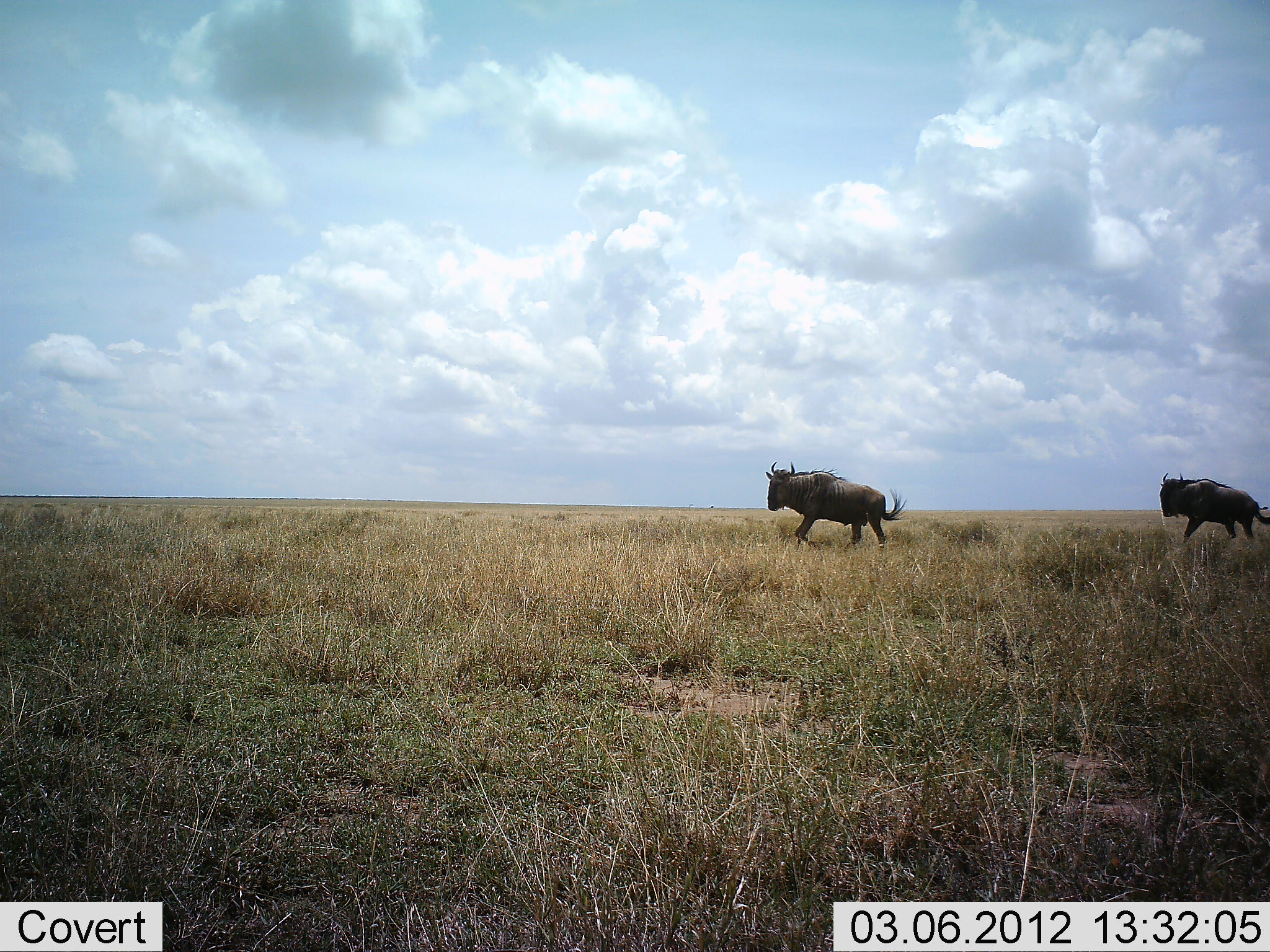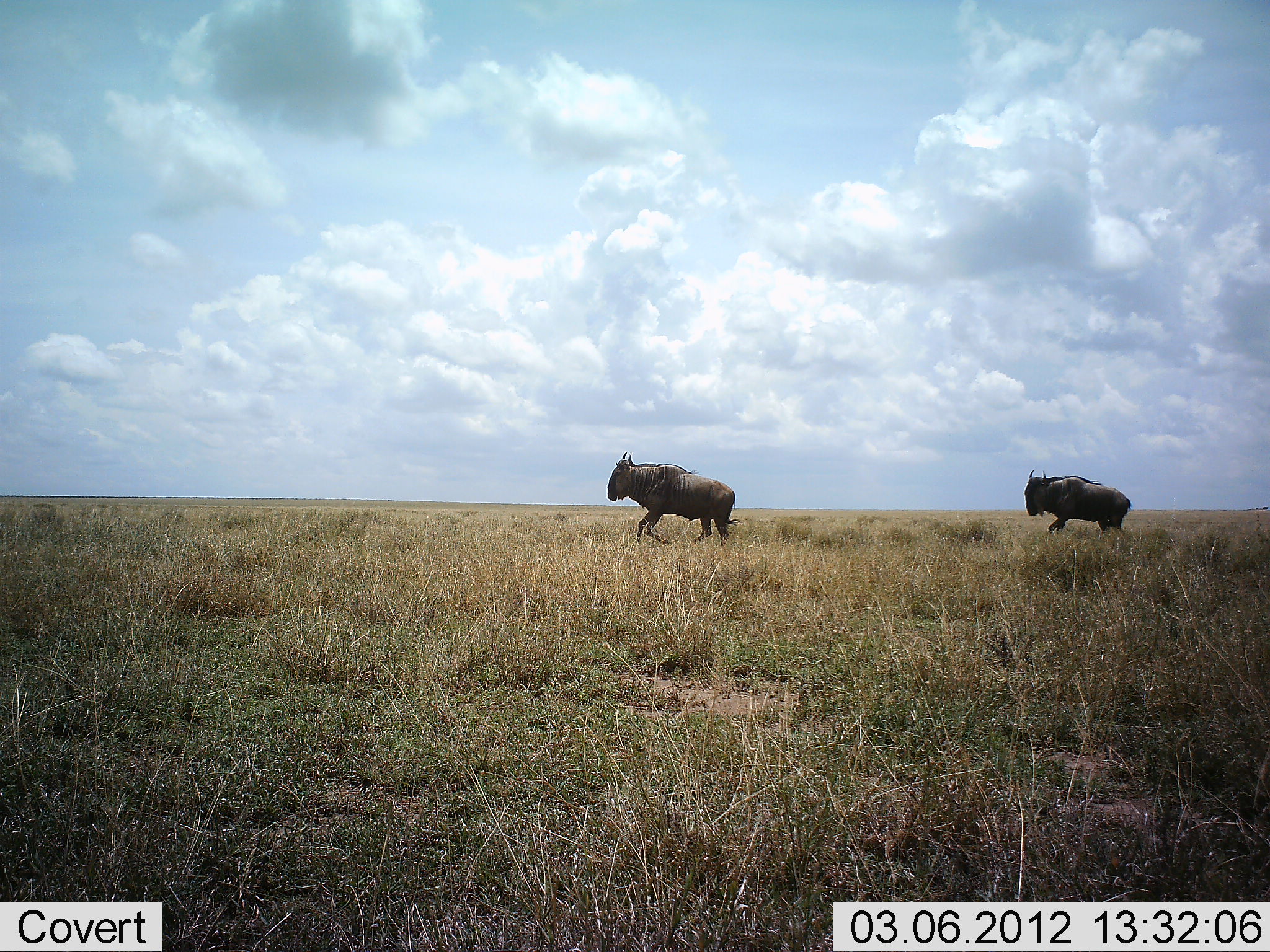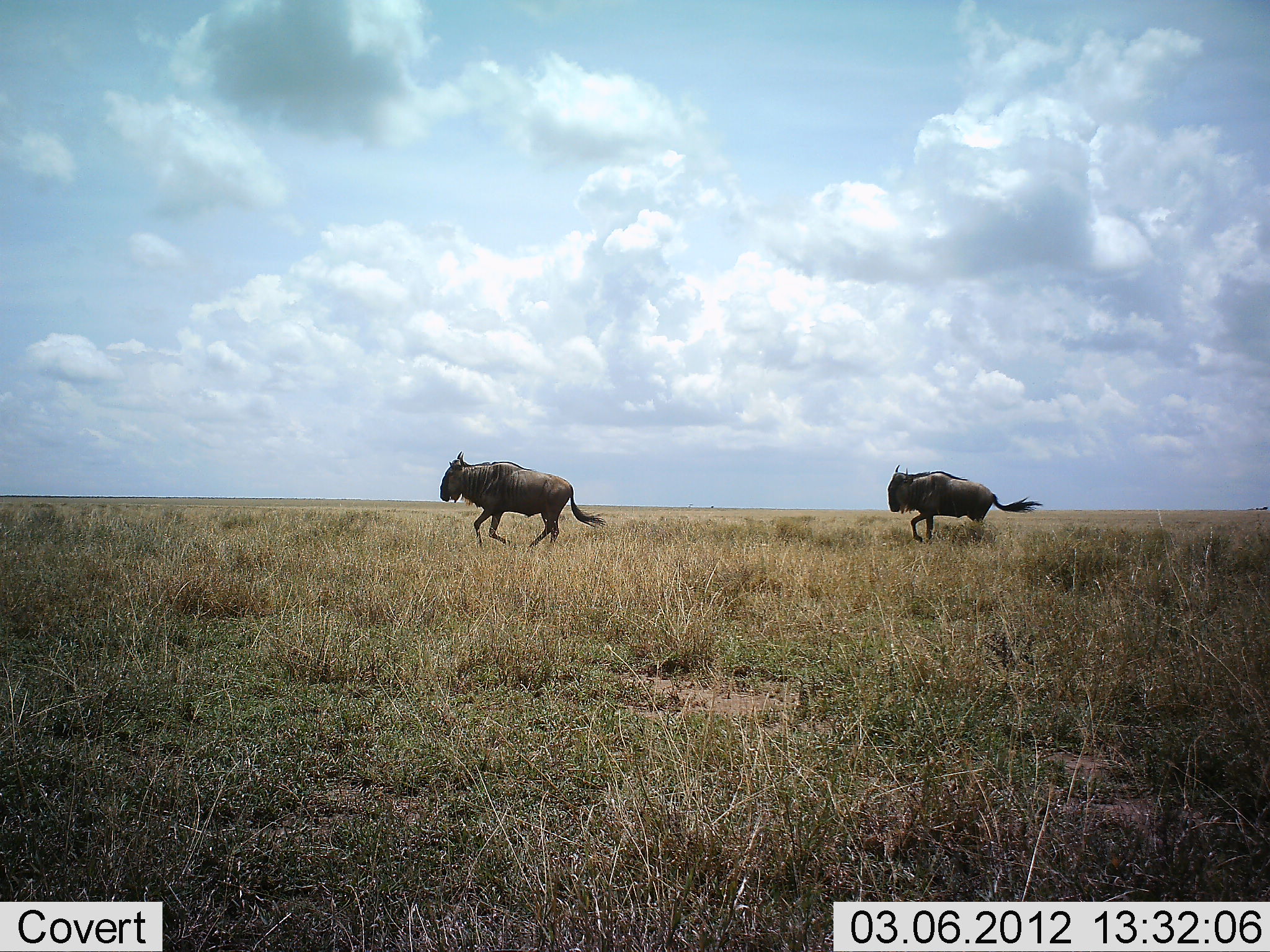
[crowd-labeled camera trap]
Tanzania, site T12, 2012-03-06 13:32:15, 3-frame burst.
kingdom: Animalia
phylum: Chordata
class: Mammalia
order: Artiodactyla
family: Bovidae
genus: Connochaetes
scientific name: Connochaetes taurinus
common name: blue wildebeest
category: wildebeest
Wildebeest (blue wildebeest) (Connochaetes taurinus), count 2. Behavior (volunteer vote fractions): standing 0%, resting 0%, moving 100%, interacting 0%. Young present (vote fraction): 0%. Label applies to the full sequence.